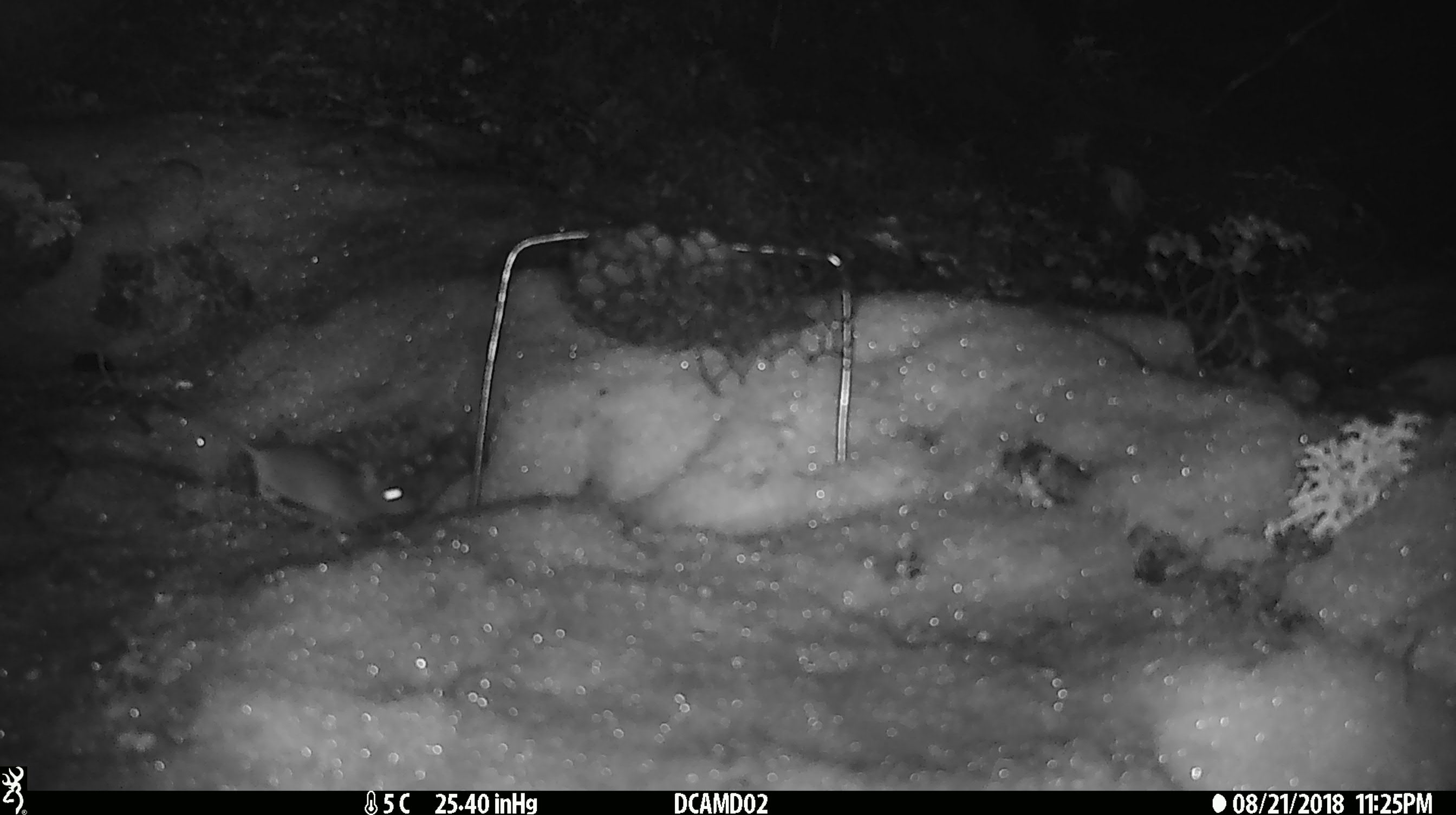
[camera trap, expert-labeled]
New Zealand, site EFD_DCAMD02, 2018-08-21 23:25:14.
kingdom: Animalia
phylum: Chordata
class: Mammalia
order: Rodentia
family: Muridae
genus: Mus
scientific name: Mus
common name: mouse